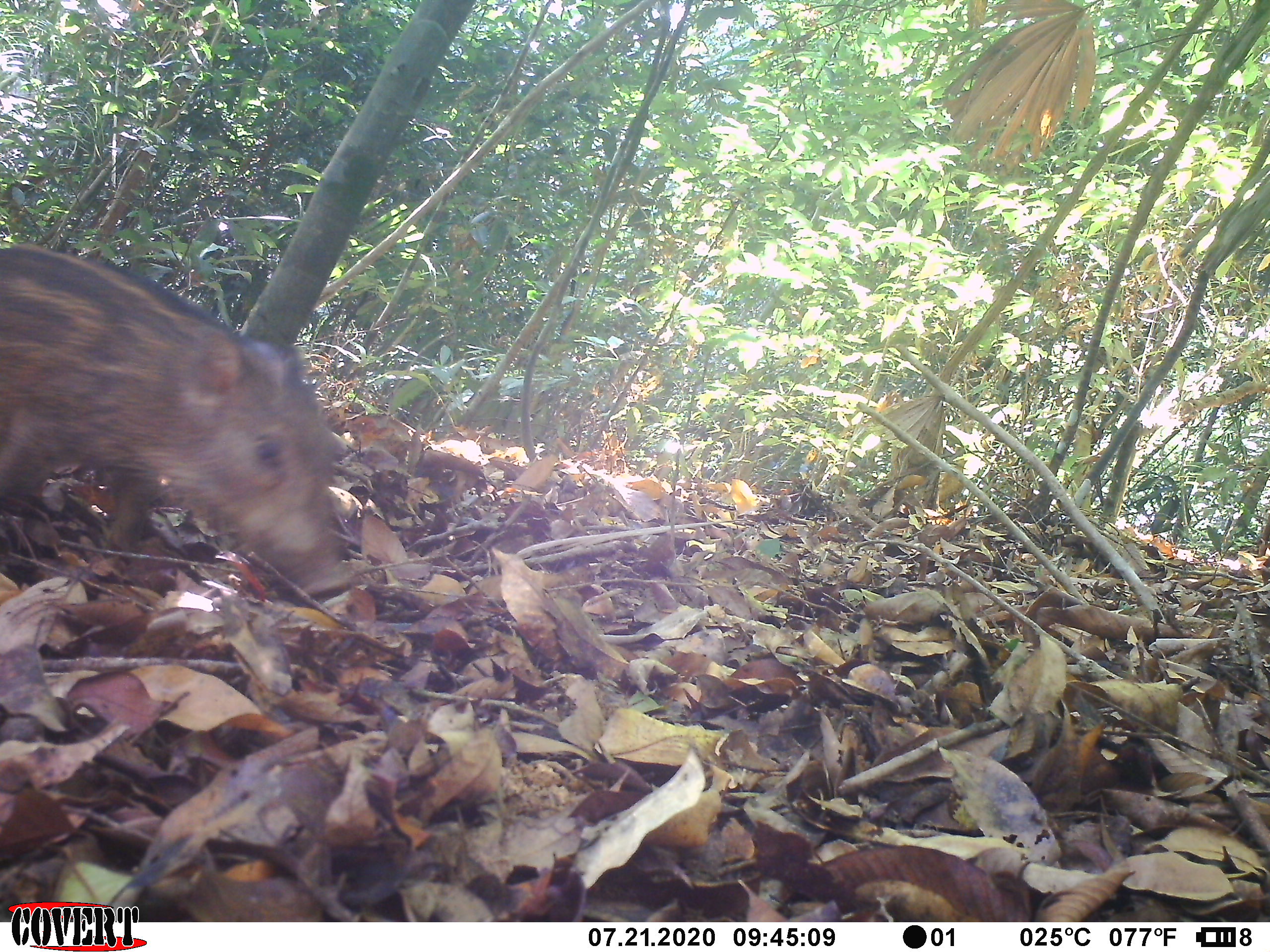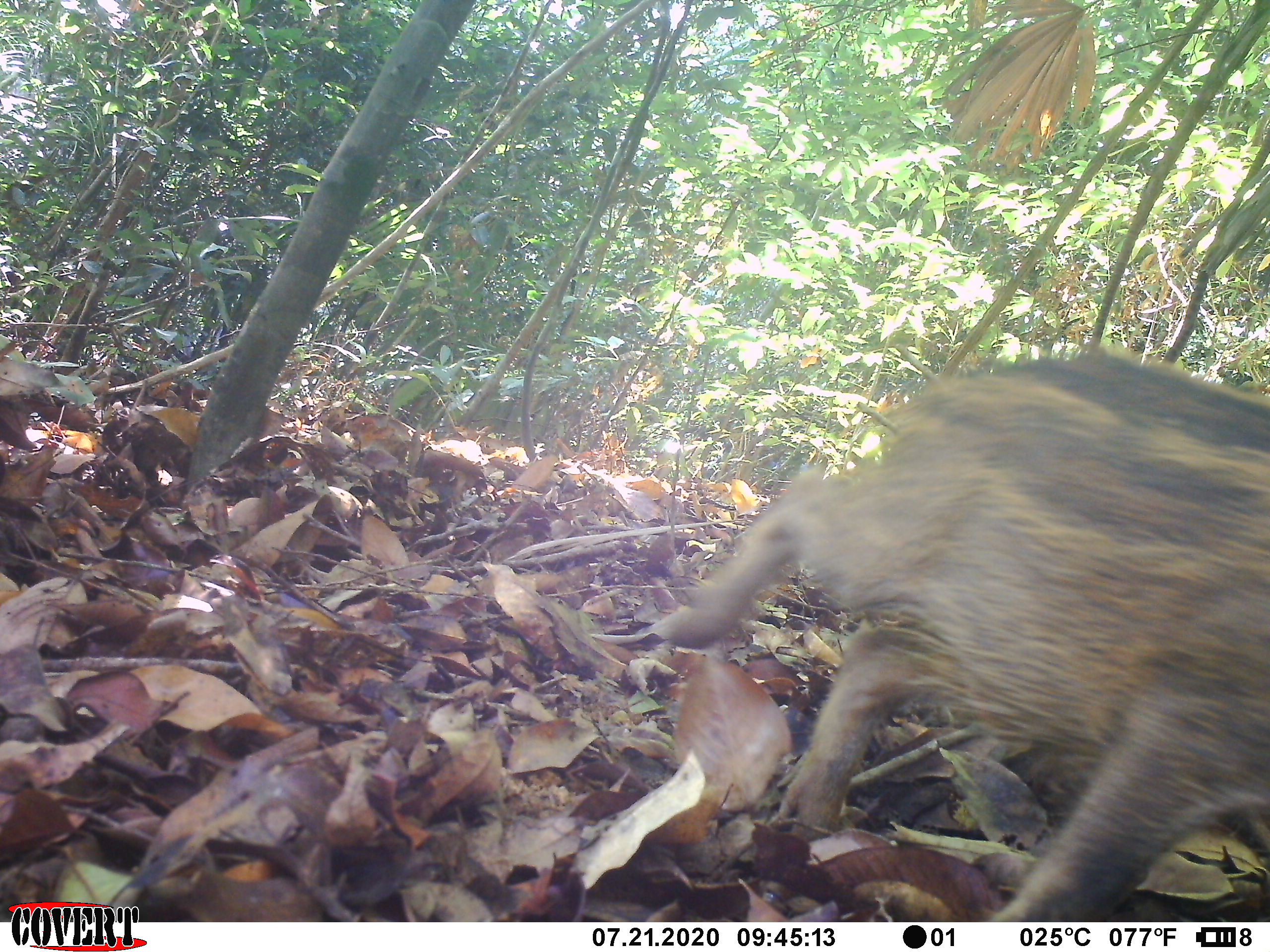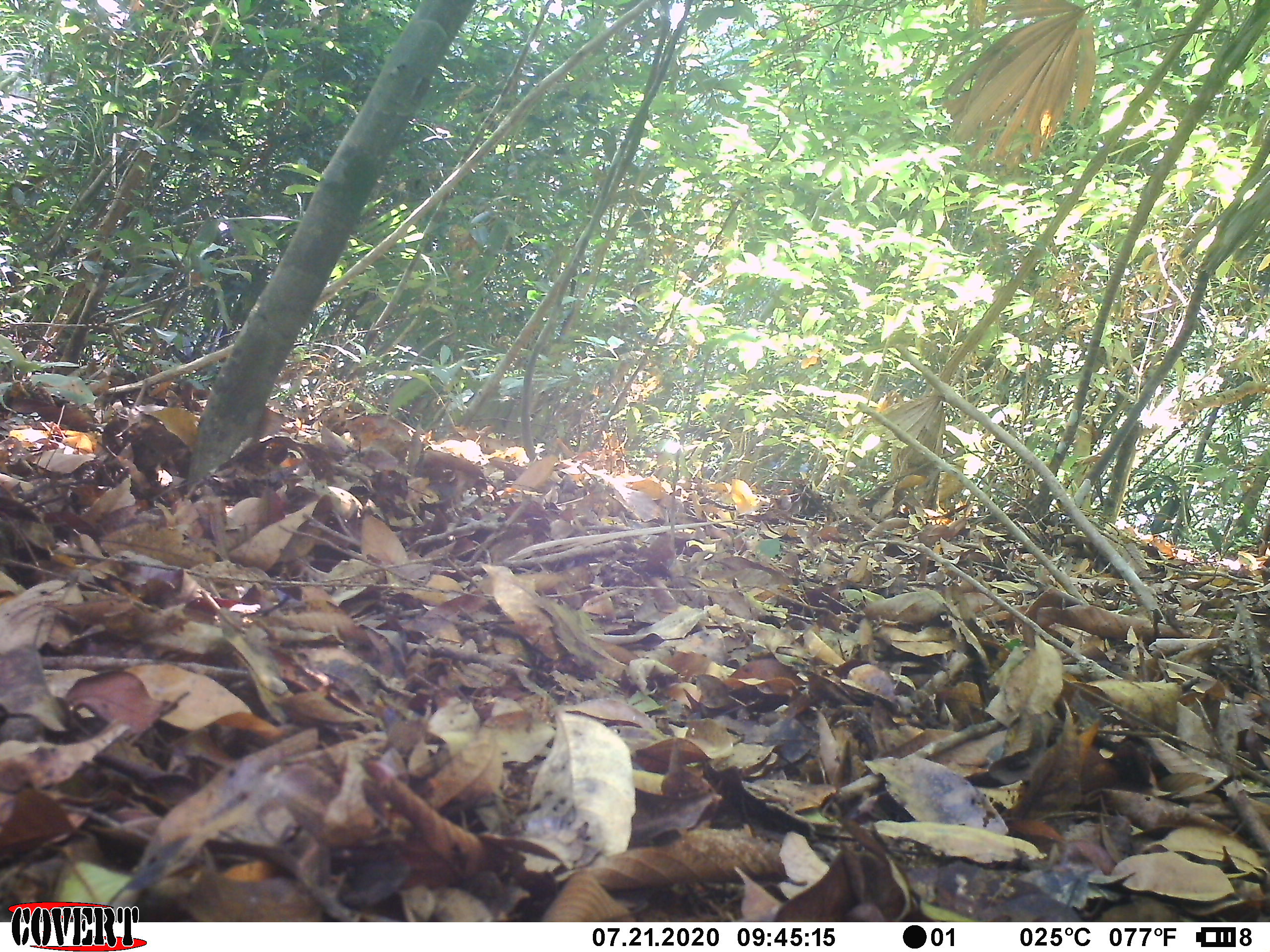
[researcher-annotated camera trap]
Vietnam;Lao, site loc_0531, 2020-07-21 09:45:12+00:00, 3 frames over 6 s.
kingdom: Animalia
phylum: Chordata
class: Mammalia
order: Artiodactyla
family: Suidae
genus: Sus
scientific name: Sus scrofa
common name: eurasian wild pig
Eurasian wild pig (Sus scrofa). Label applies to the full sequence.